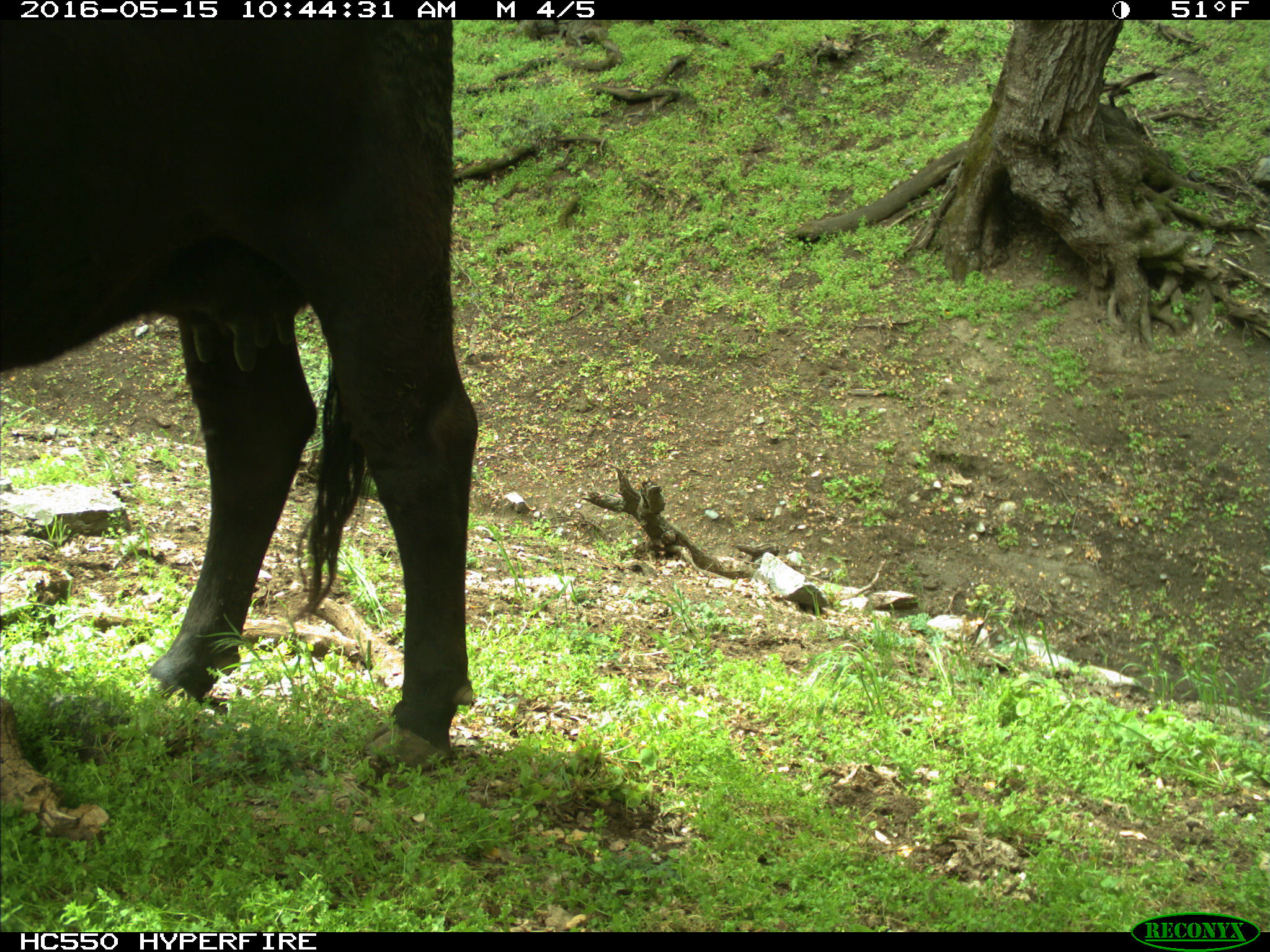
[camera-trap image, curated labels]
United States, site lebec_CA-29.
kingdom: Animalia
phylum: Chordata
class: Mammalia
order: Artiodactyla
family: Bovidae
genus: Bos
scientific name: Bos taurus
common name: domestic cow